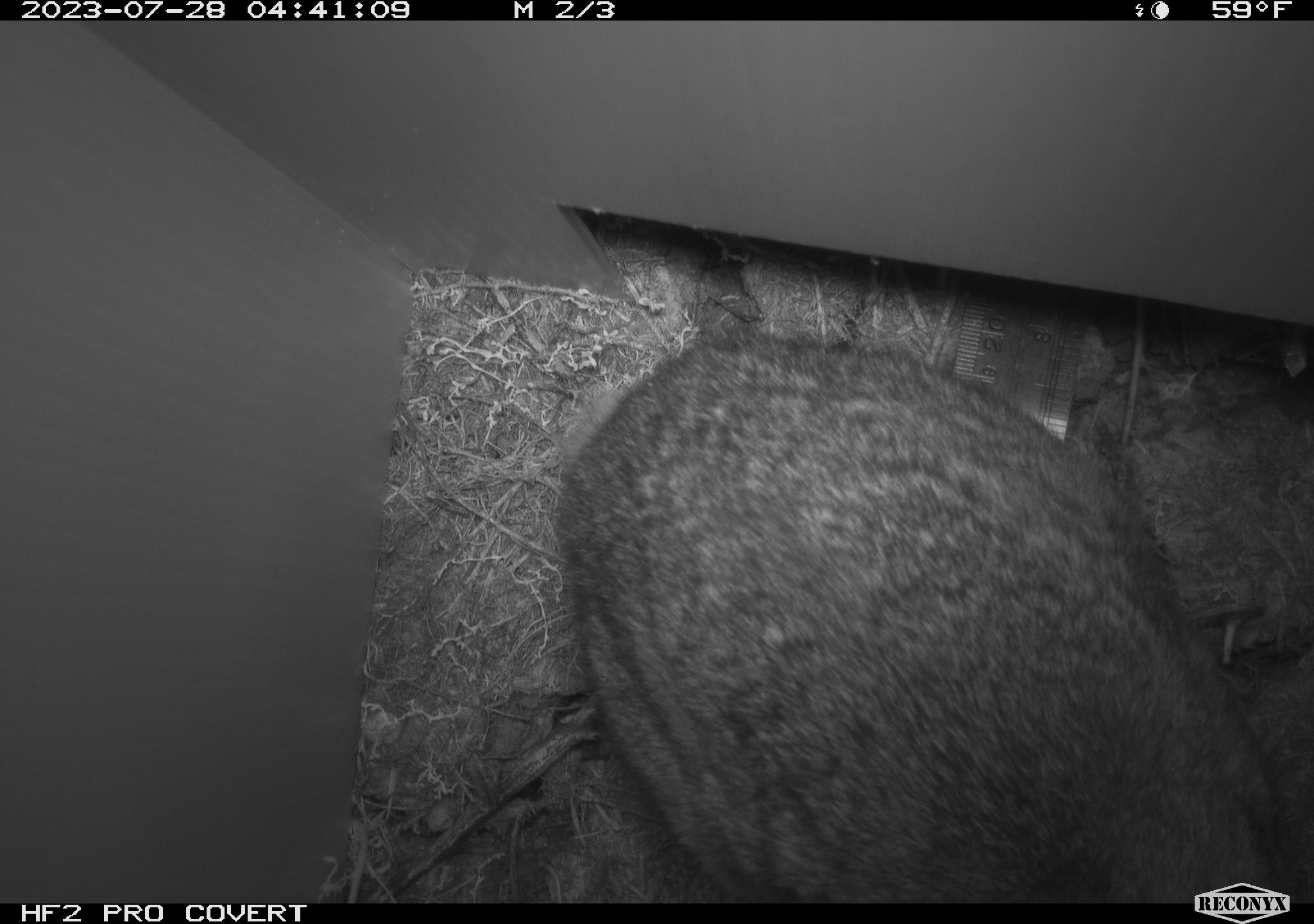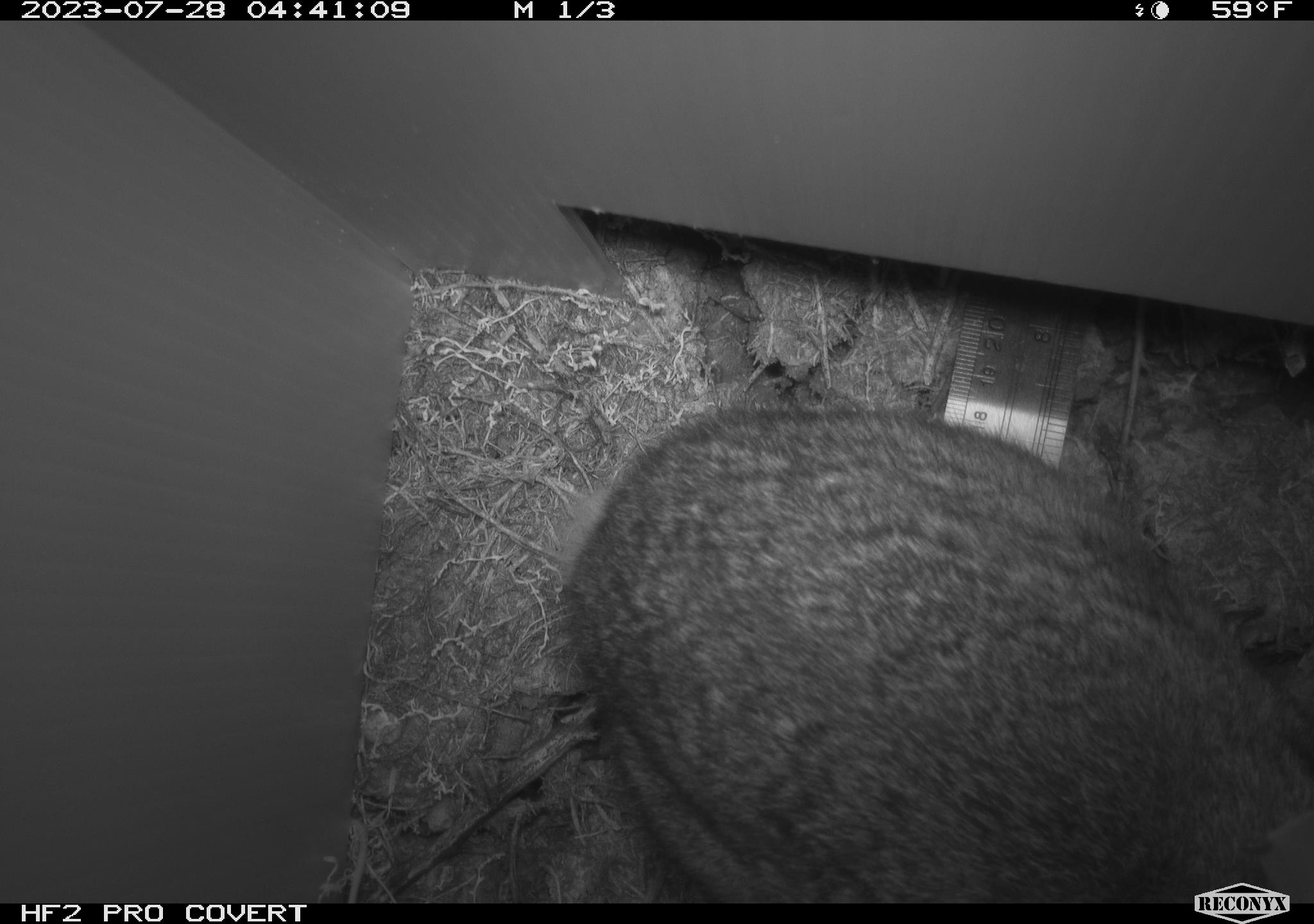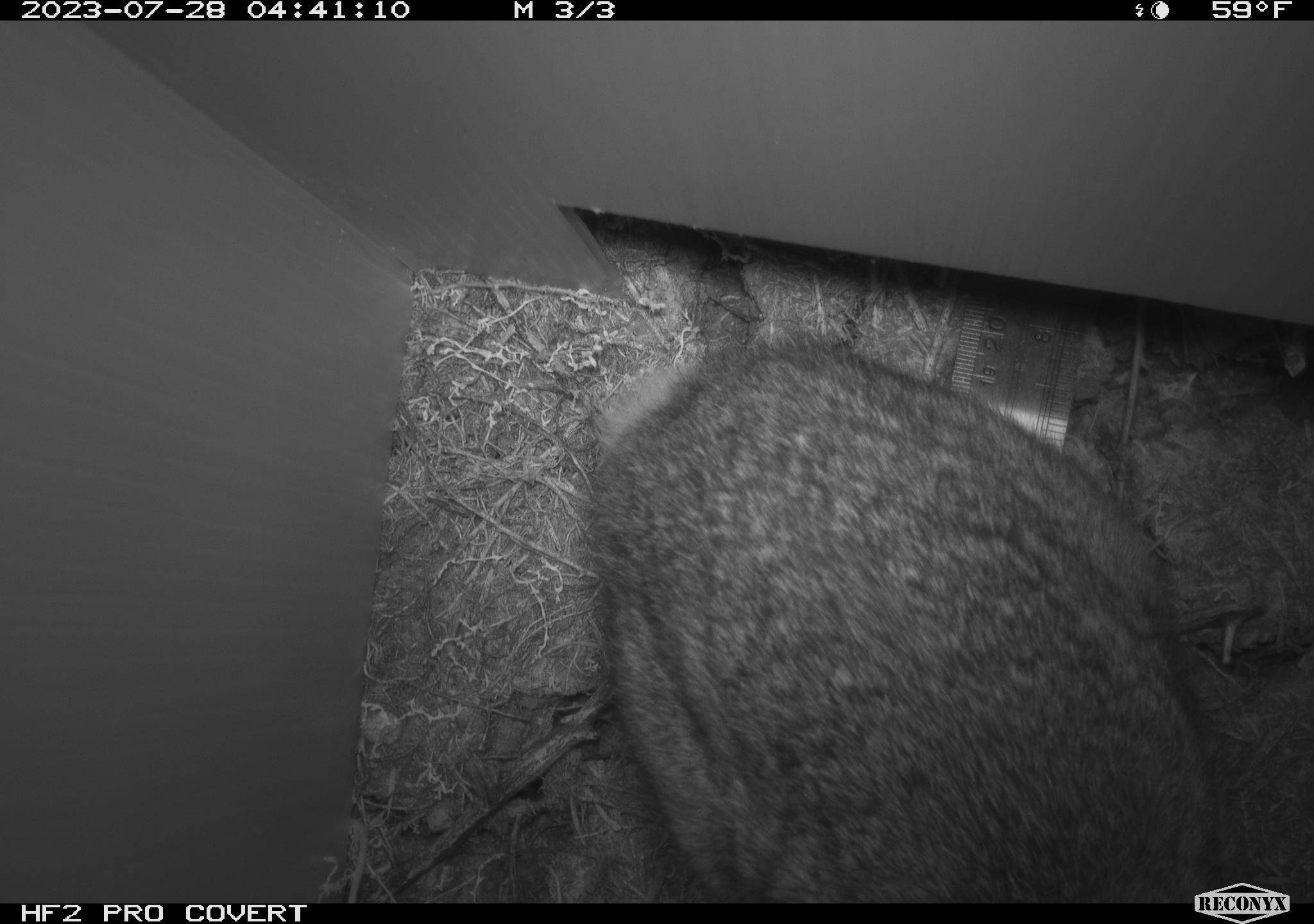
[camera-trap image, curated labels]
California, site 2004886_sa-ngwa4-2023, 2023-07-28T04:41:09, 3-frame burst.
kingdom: Animalia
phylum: Chordata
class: Mammalia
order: Lagomorpha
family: Leporidae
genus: Sylvilagus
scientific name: Sylvilagus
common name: cottontail rabbits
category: sylvilagus species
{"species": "sylvilagus species (cottontail rabbits) (Sylvilagus)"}